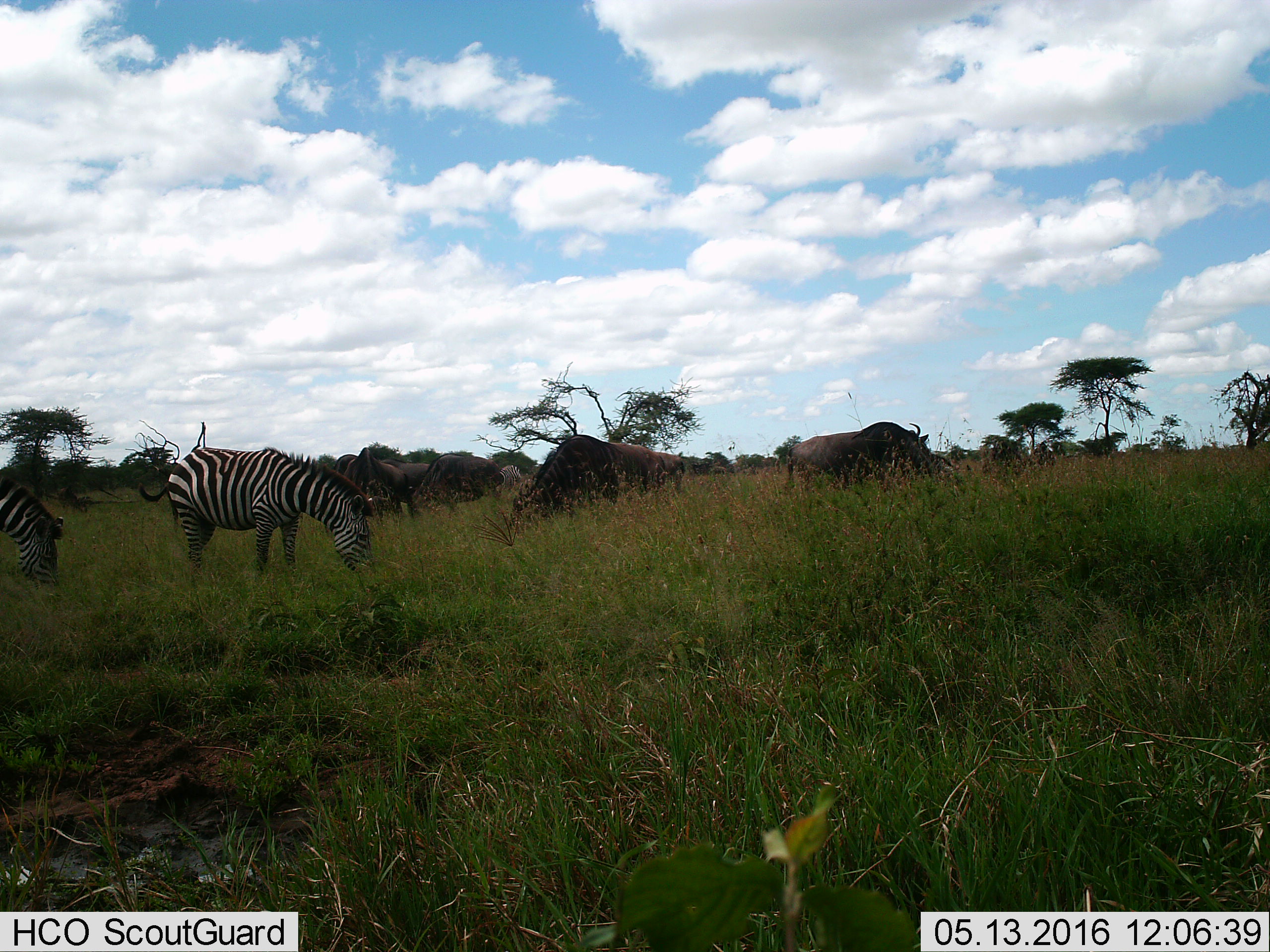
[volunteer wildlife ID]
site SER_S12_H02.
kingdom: Animalia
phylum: Chordata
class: Mammalia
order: Artiodactyla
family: Bovidae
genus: Connochaetes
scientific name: Connochaetes taurinus taurinus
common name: blue wildebeest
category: wildebeestblue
Wildebeestblue (blue wildebeest) (Connochaetes taurinus taurinus), count 10. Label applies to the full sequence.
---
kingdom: Animalia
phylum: Chordata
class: Mammalia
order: Perissodactyla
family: Equidae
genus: Equus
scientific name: Equus quagga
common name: plains zebra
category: zebraplains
Zebraplains (plains zebra) (Equus quagga), count 3. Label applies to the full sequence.